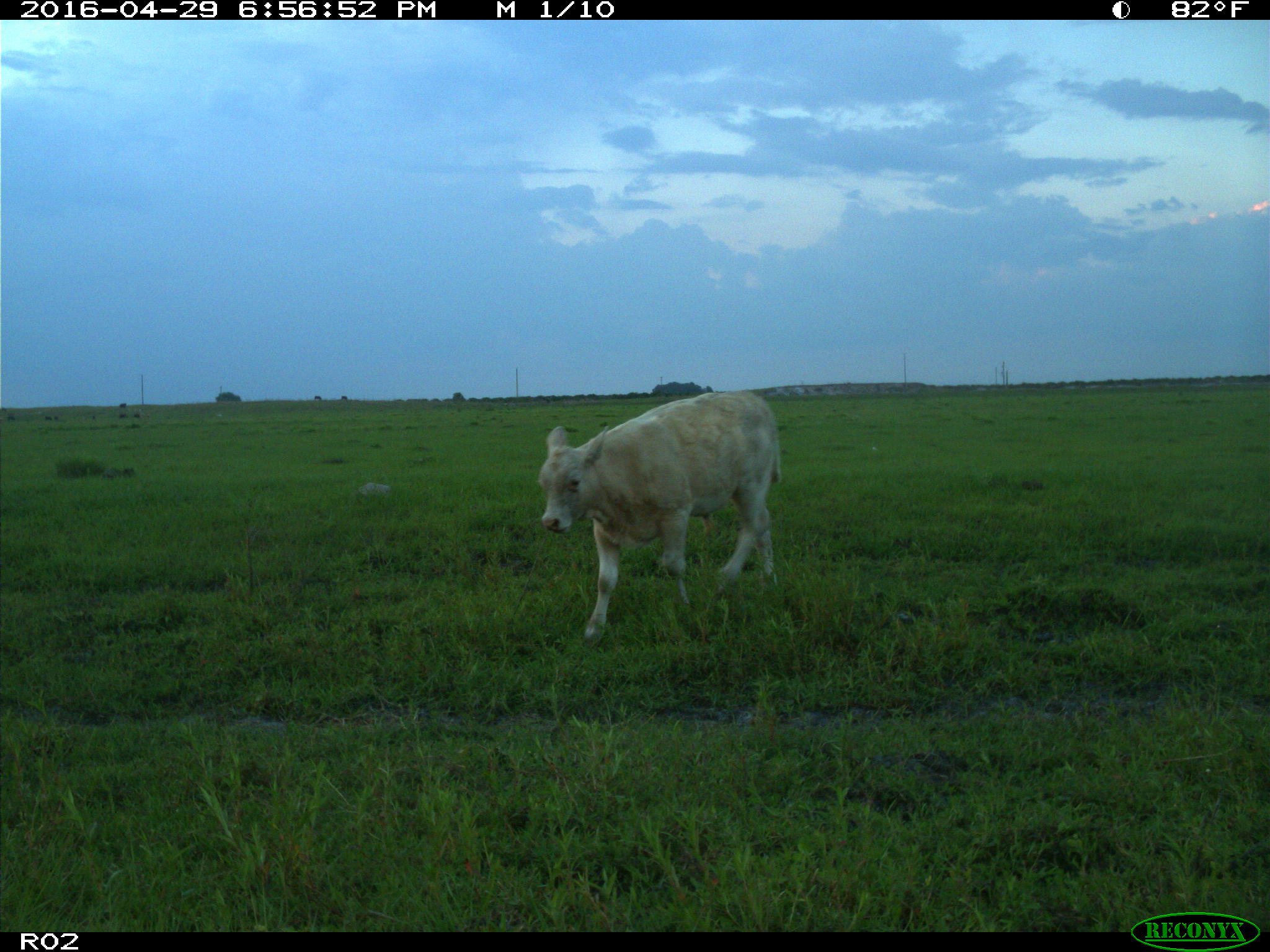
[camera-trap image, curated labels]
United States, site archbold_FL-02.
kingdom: Animalia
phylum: Chordata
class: Mammalia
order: Artiodactyla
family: Bovidae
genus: Bos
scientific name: Bos taurus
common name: domestic cow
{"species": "Bos taurus (domestic cow)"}